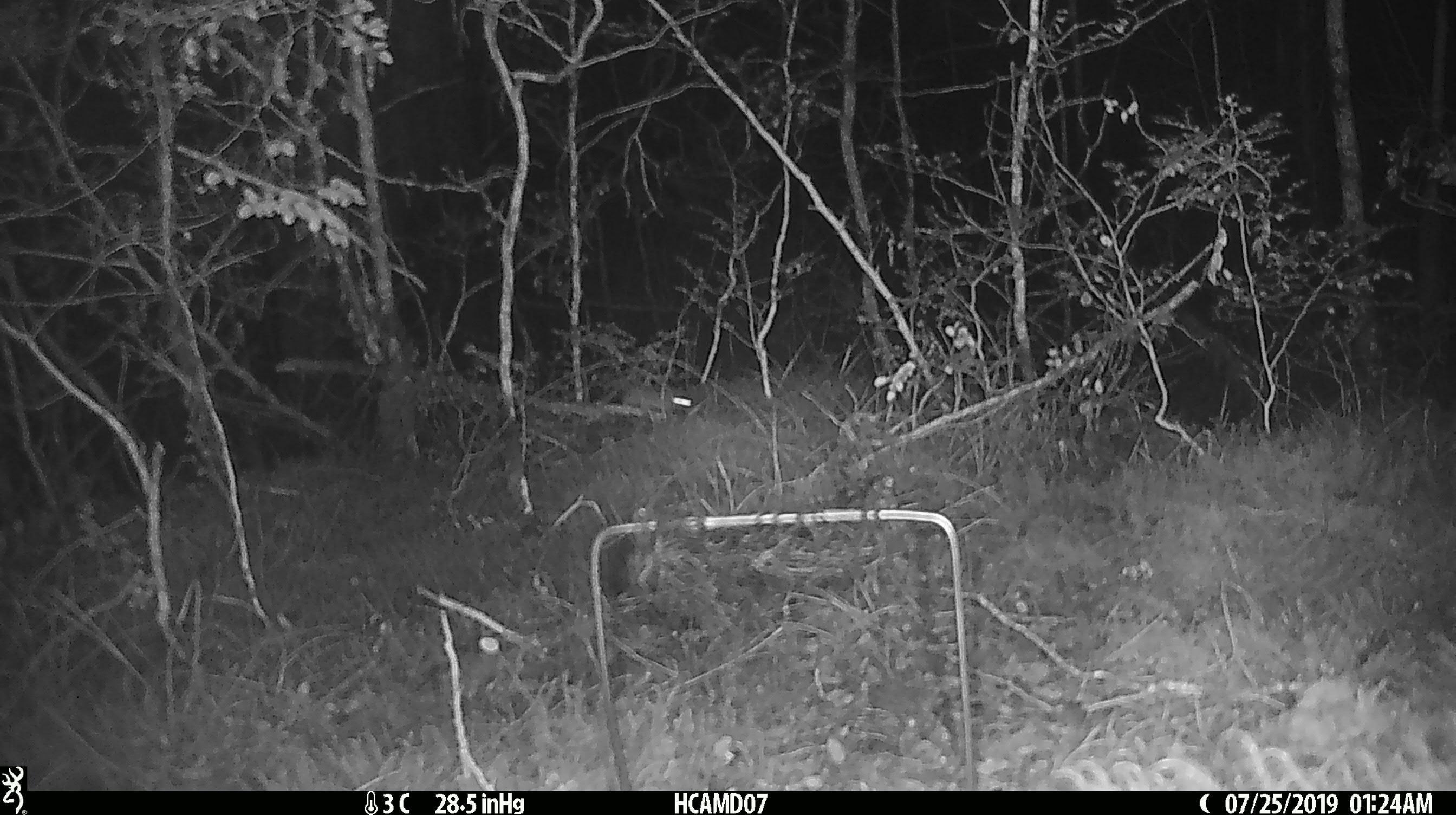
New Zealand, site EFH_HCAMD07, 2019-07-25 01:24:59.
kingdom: Animalia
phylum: Chordata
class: Mammalia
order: Rodentia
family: Muridae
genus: Mus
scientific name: Mus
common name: mouse